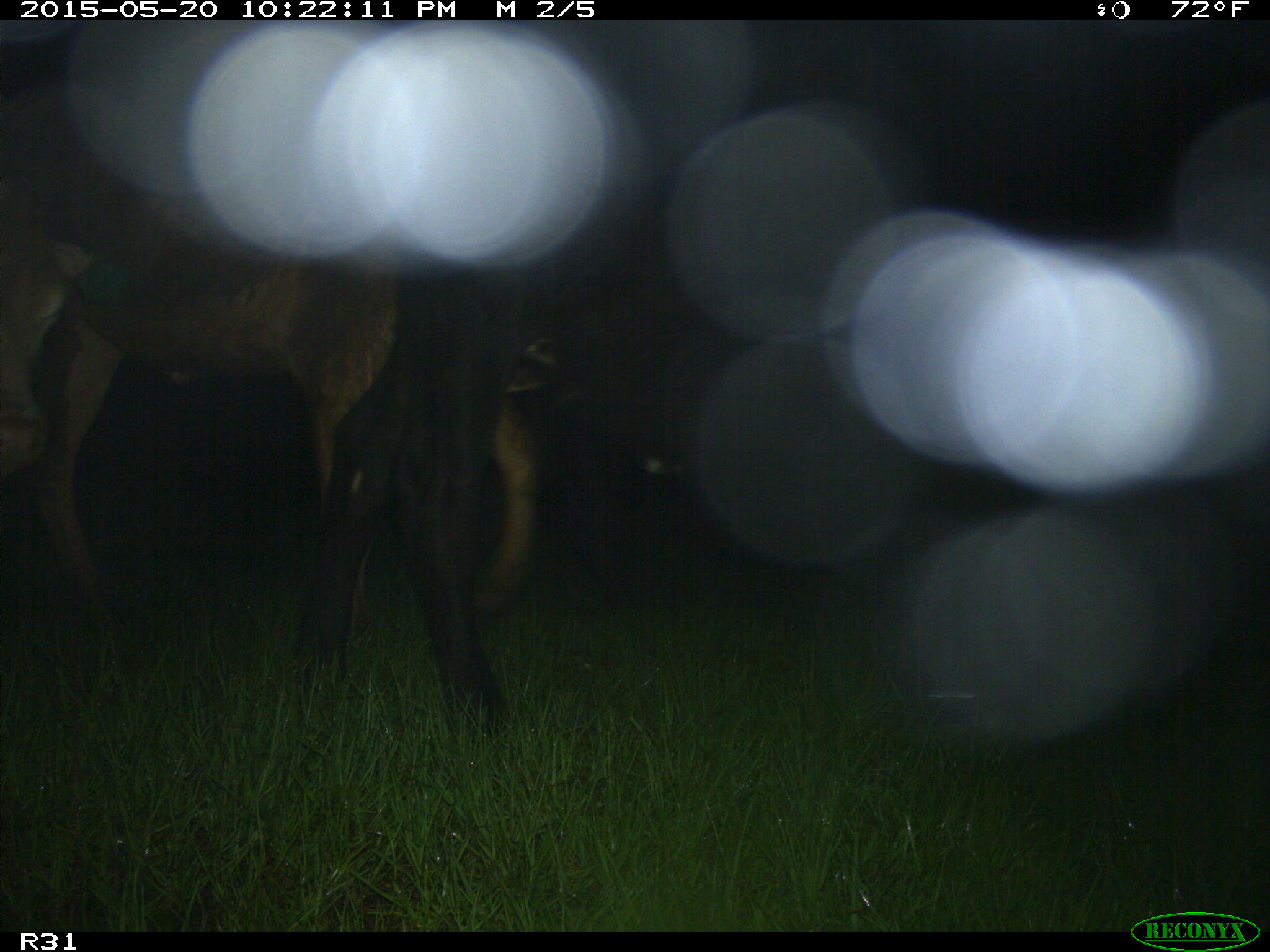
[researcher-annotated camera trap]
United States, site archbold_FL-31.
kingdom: Animalia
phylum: Chordata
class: Mammalia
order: Artiodactyla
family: Bovidae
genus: Bos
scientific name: Bos taurus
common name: domestic cow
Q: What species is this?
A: Bos taurus (domestic cow).